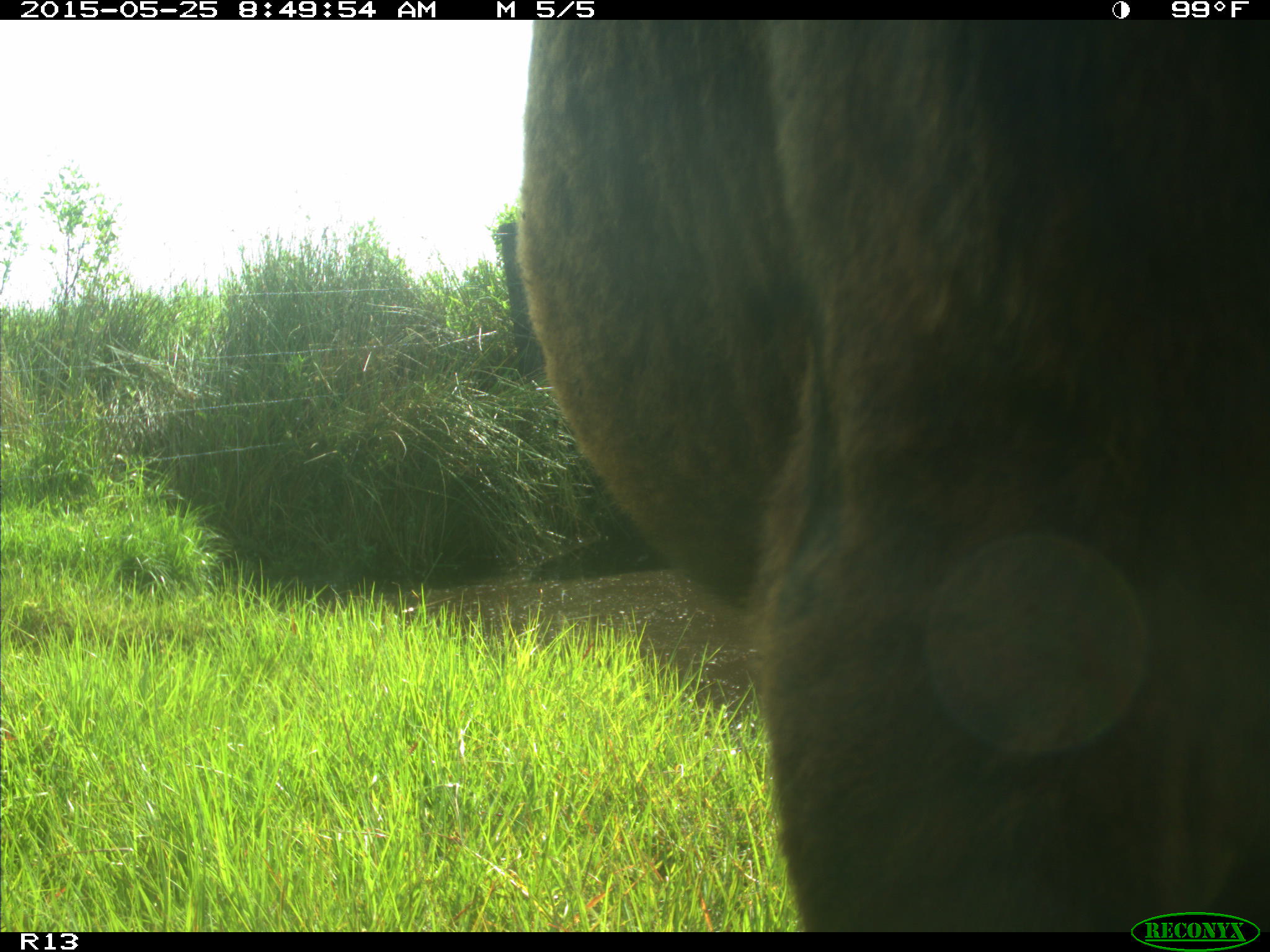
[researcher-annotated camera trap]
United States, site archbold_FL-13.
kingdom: Animalia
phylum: Chordata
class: Mammalia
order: Artiodactyla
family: Bovidae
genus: Bos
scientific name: Bos taurus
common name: domestic cow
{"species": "Bos taurus (domestic cow)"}